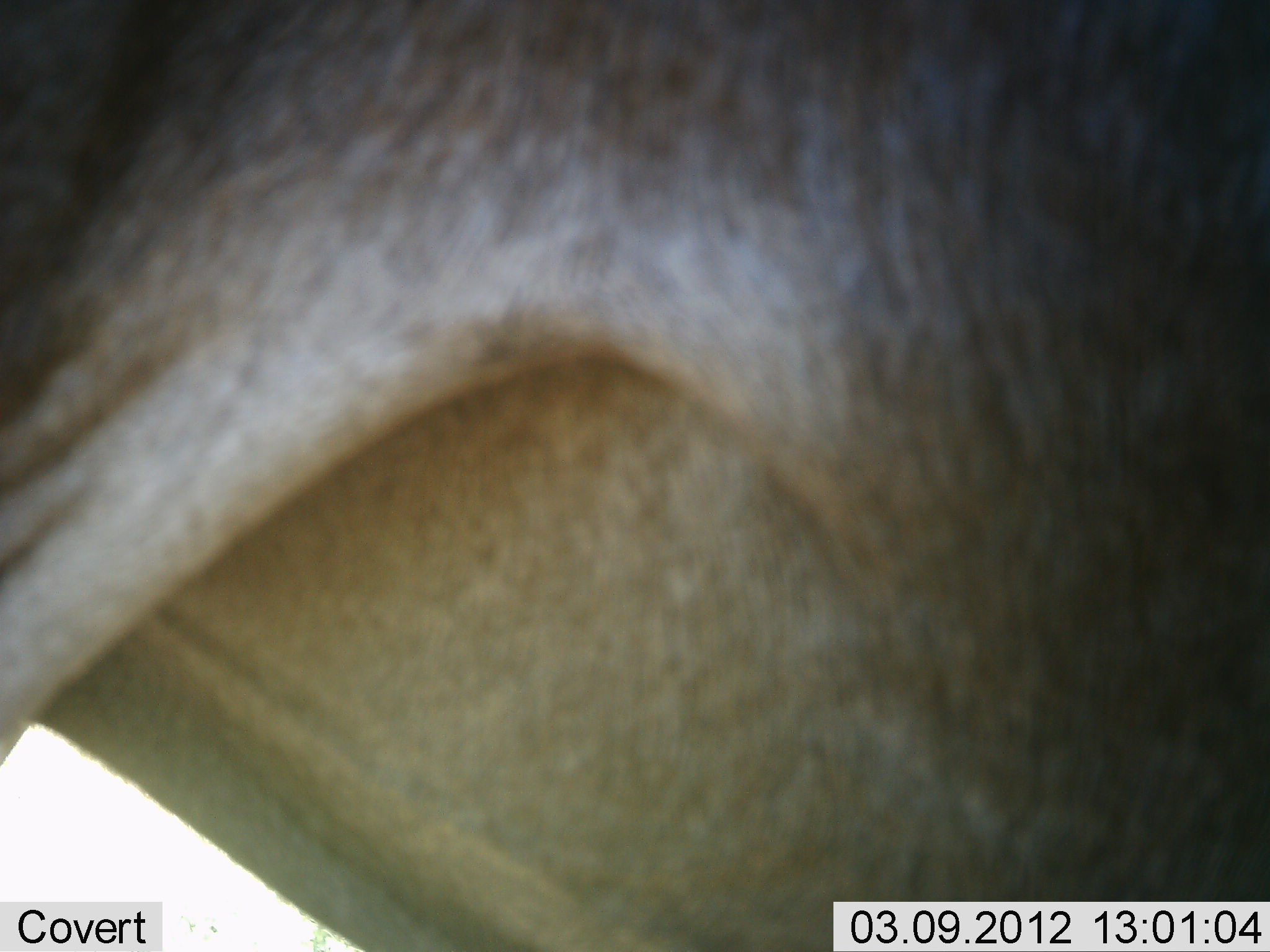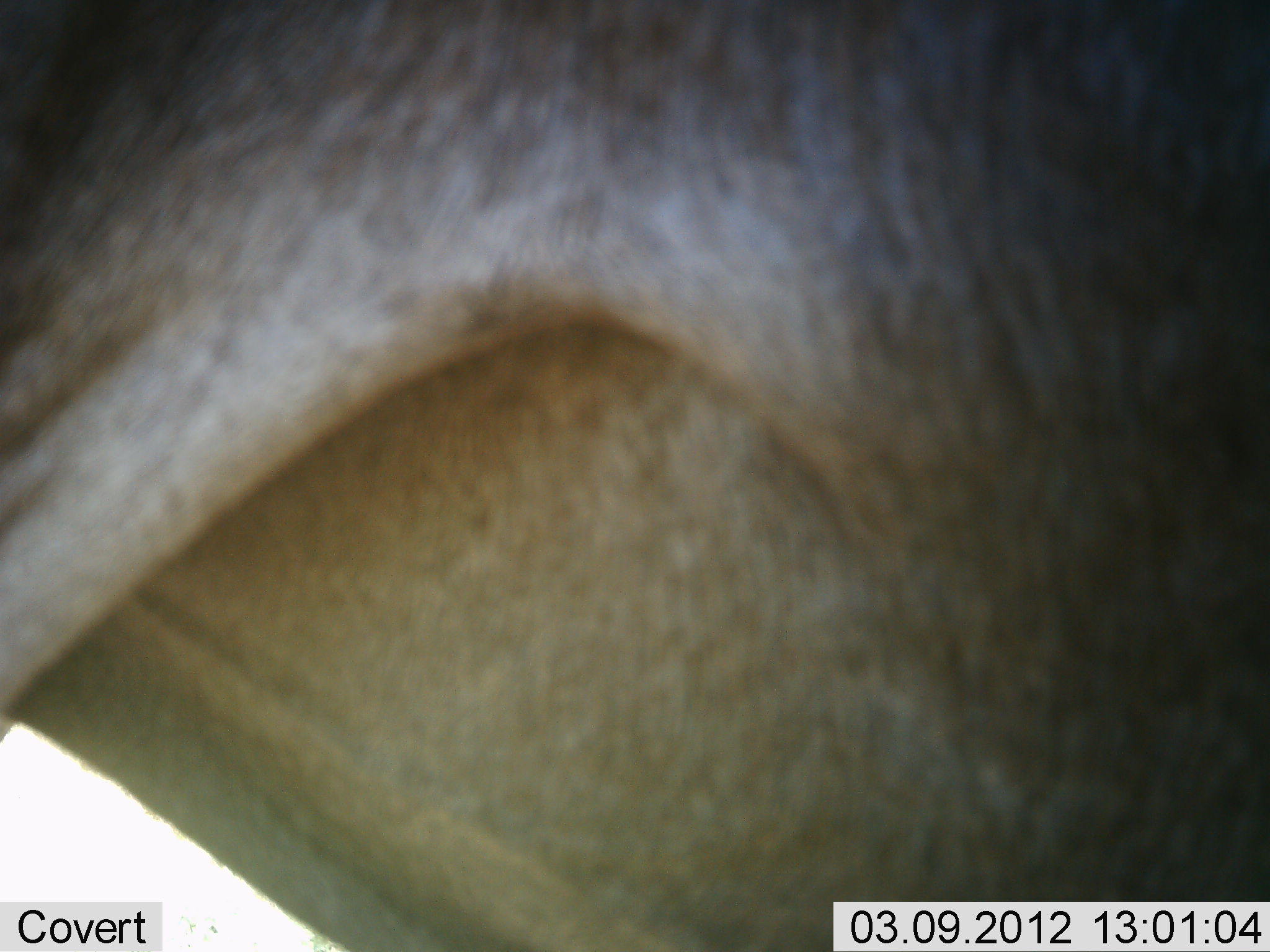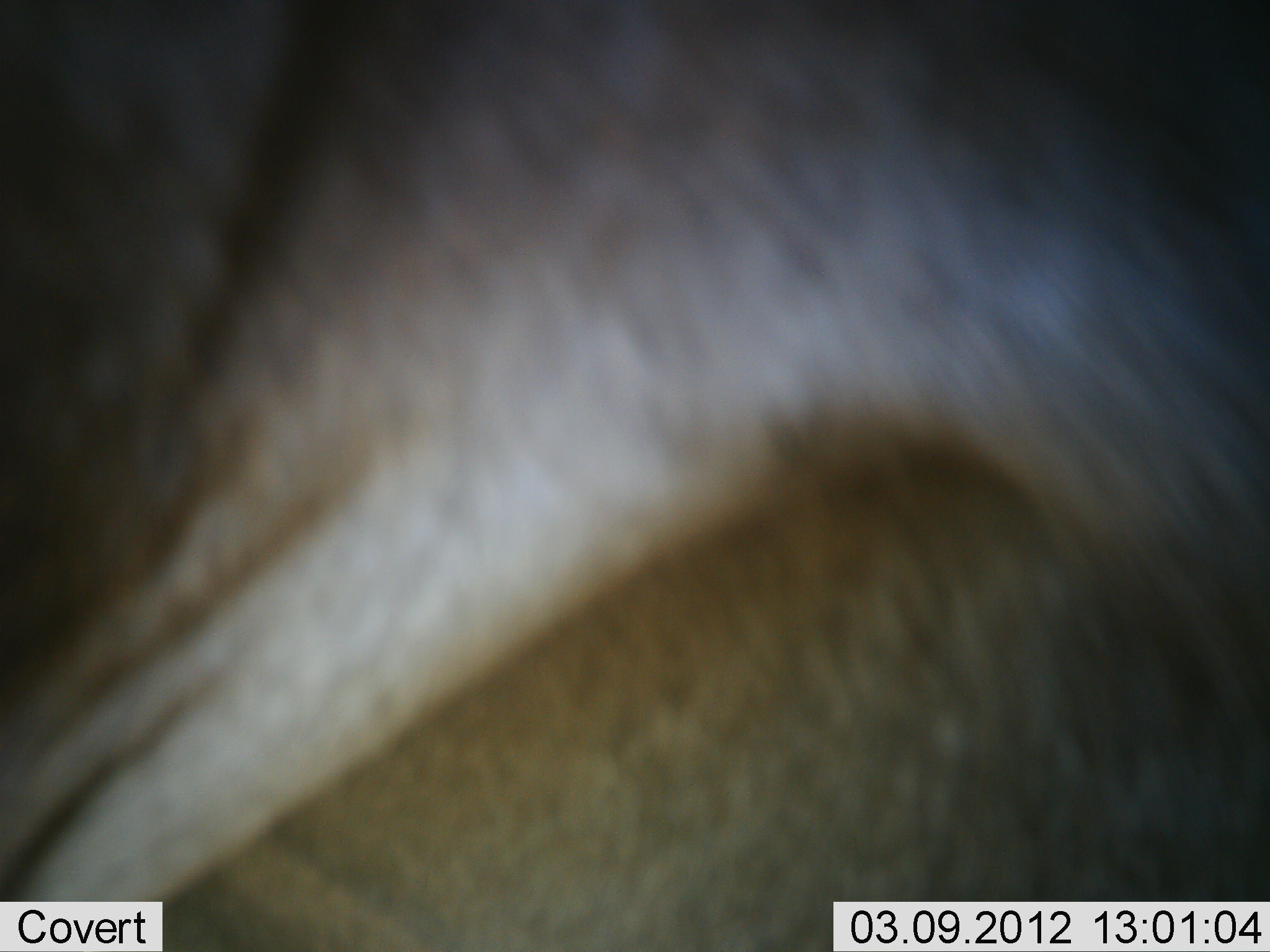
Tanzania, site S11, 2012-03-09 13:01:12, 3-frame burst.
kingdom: Animalia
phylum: Chordata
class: Mammalia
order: Artiodactyla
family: Bovidae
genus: Connochaetes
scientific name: Connochaetes taurinus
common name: blue wildebeest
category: wildebeest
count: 1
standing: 85%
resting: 0%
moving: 15%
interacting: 0%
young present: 0%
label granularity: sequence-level